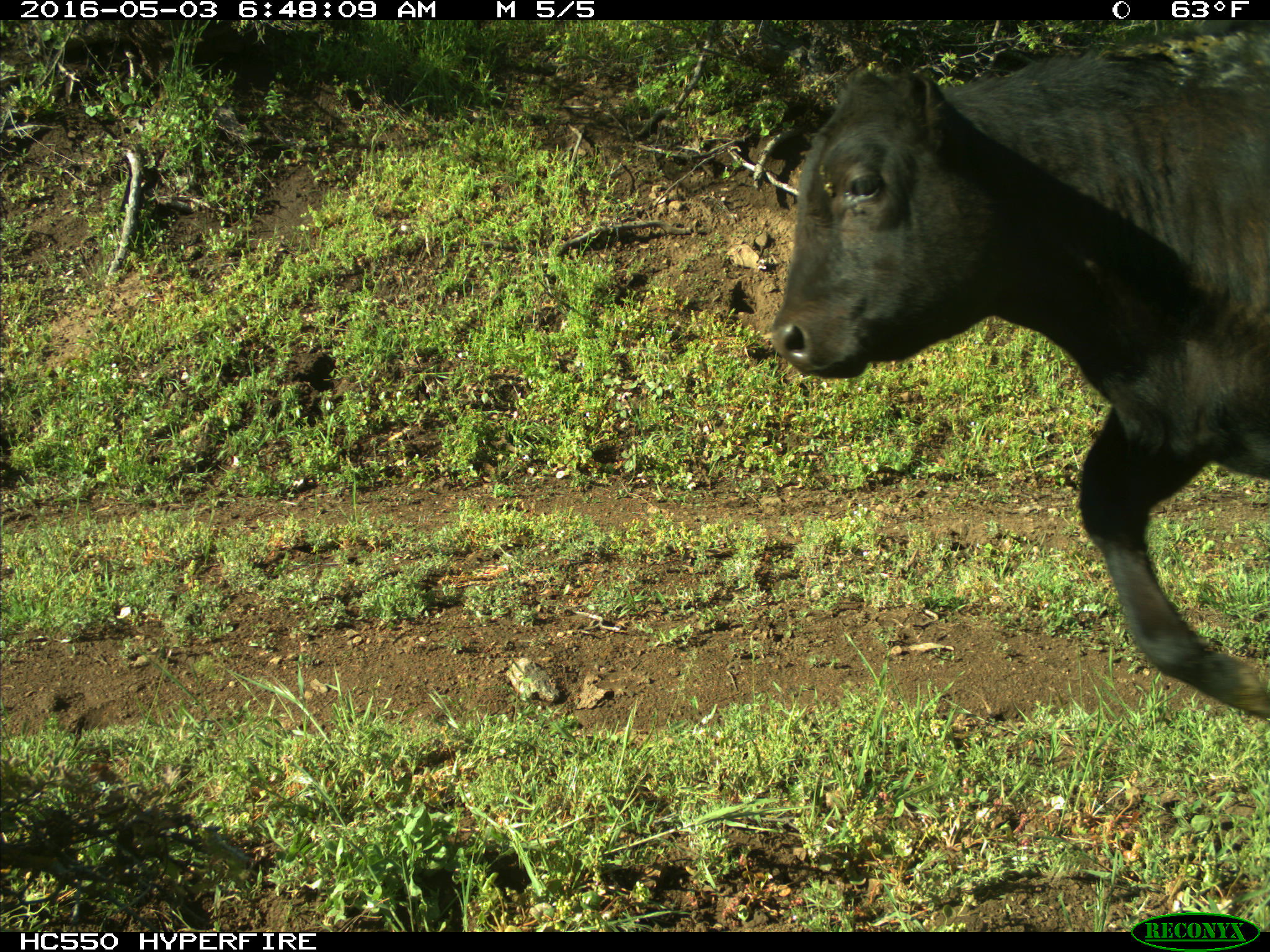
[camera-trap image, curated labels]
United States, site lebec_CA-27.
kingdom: Animalia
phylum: Chordata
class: Mammalia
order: Artiodactyla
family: Bovidae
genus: Bos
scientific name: Bos taurus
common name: domestic cow